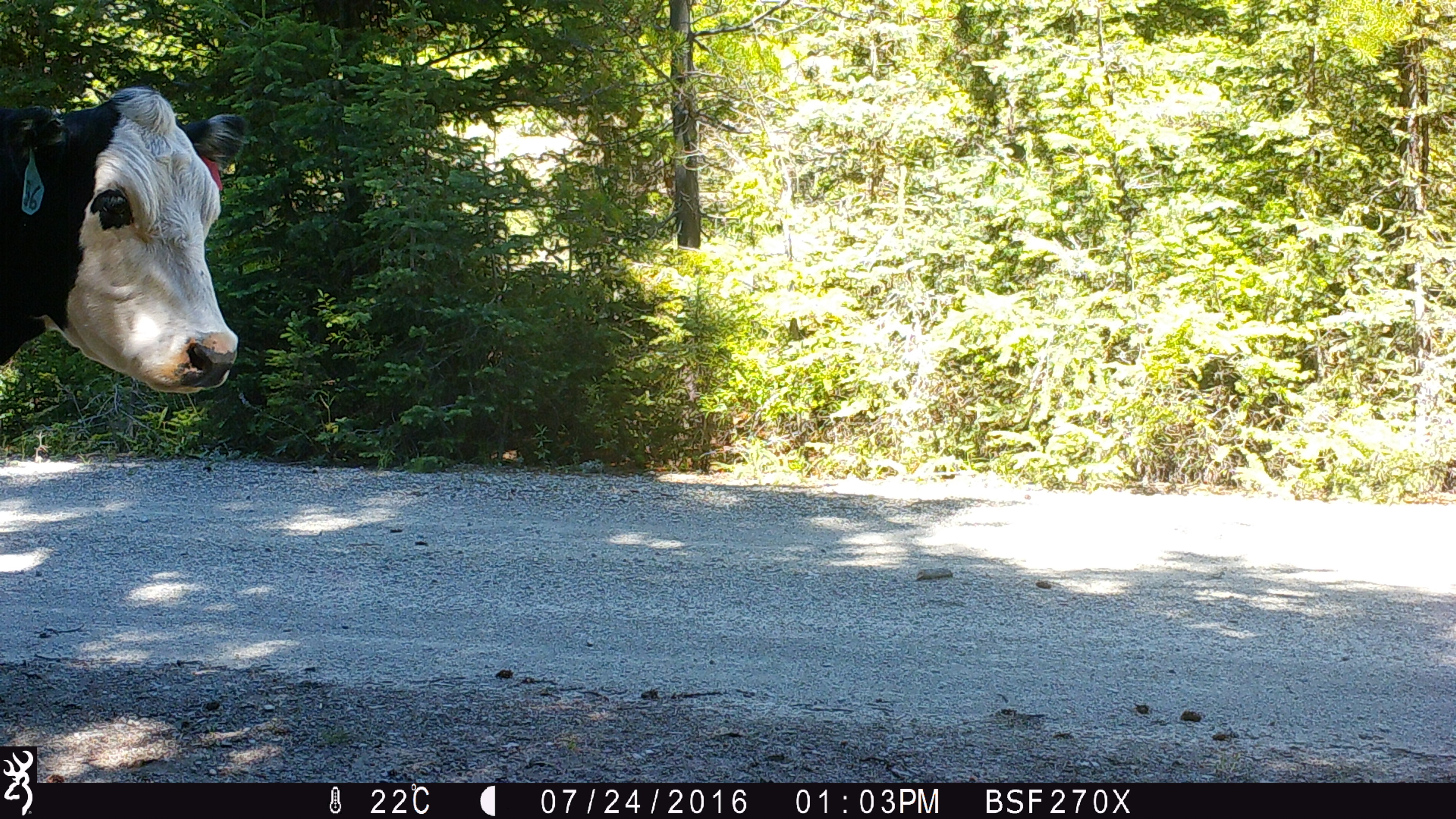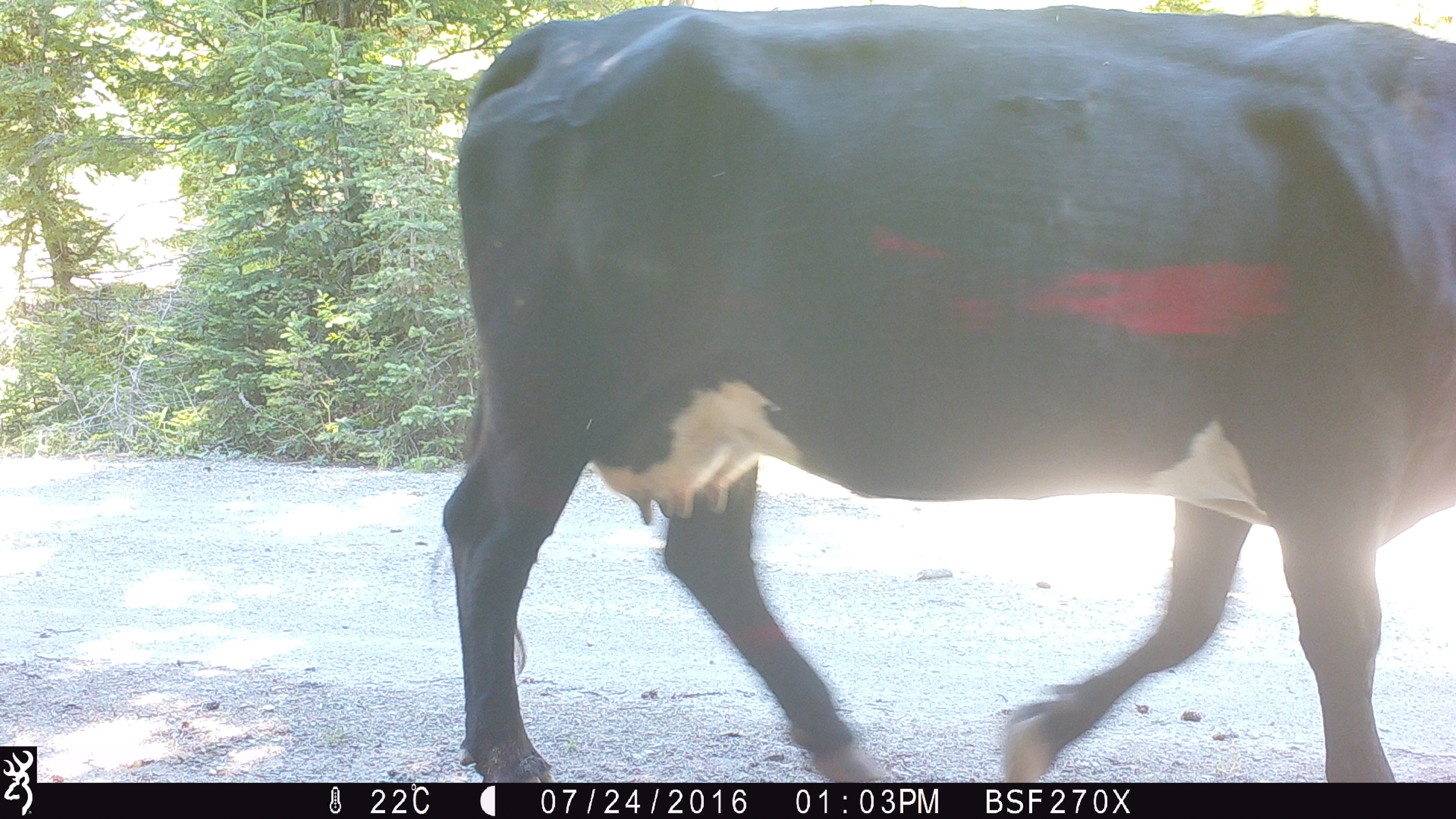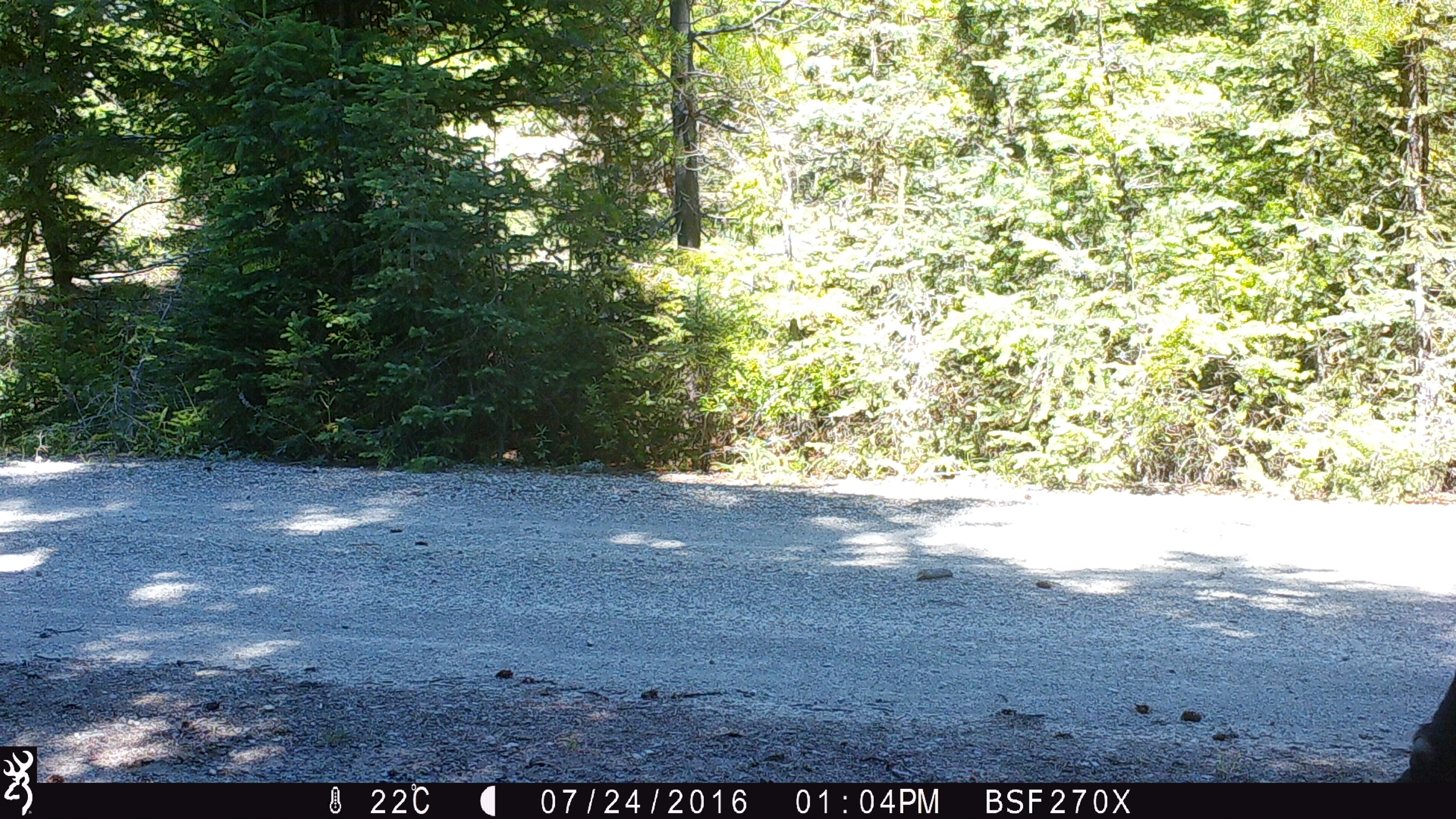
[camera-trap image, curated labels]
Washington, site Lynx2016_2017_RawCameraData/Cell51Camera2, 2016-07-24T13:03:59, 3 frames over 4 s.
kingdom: Animalia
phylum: Chordata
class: Mammalia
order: Artiodactyla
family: Bovidae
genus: Bos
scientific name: Bos taurus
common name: domestic cattle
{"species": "domestic cattle (Bos taurus)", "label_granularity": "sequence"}